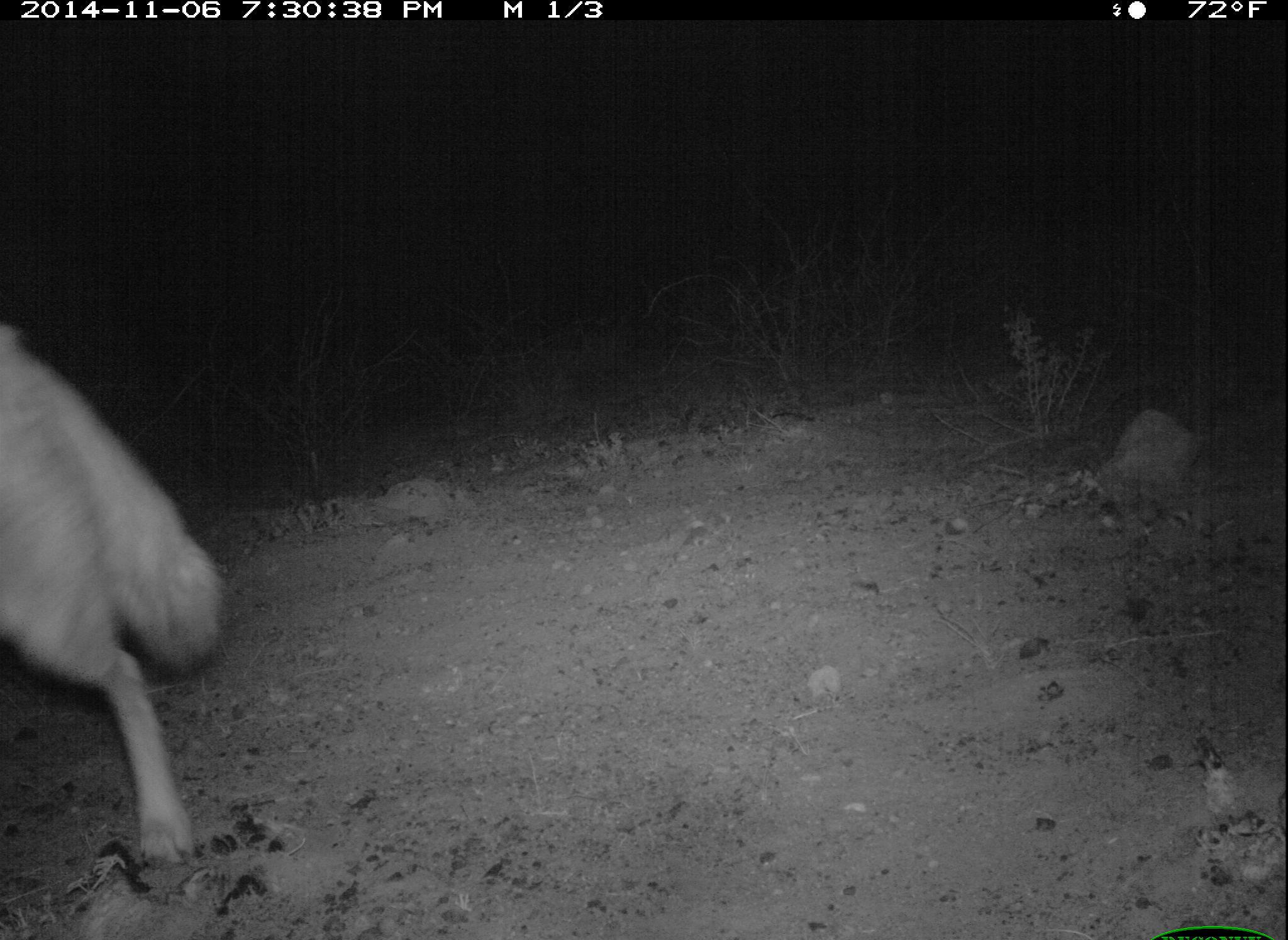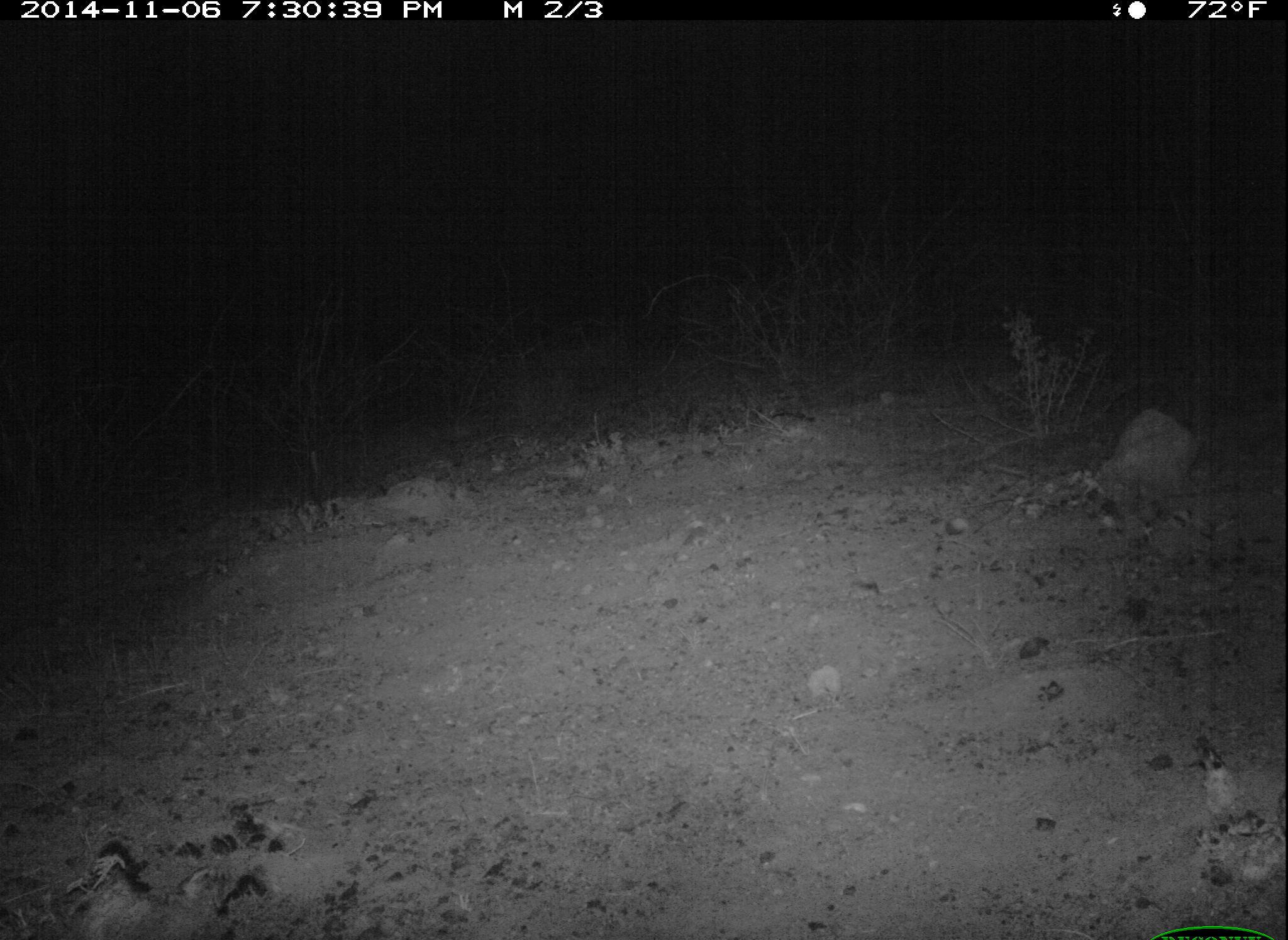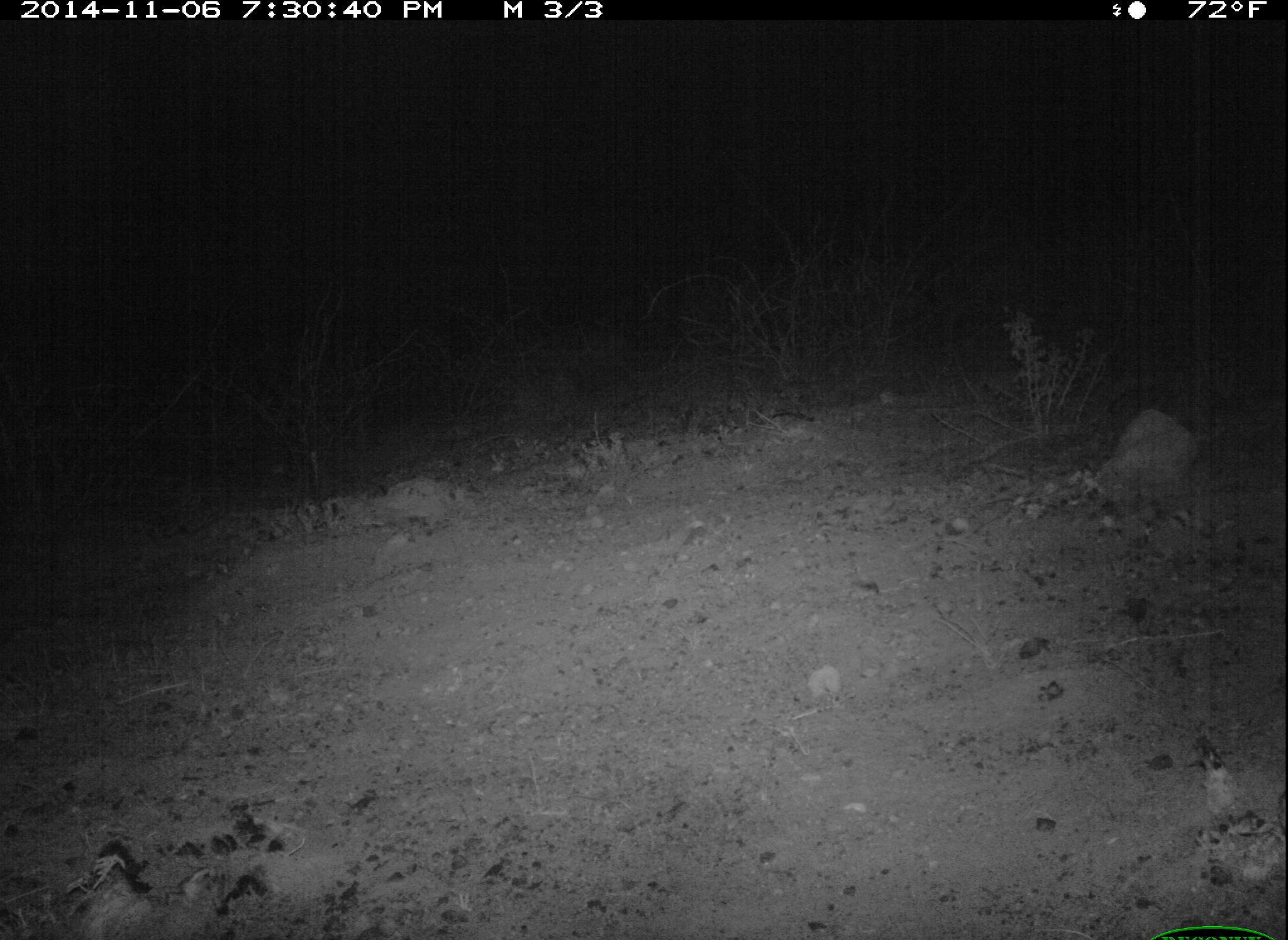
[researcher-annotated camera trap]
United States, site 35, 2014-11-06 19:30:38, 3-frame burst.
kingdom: Animalia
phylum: Chordata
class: Mammalia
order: Carnivora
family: Canidae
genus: Canis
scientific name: Canis latrans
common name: coyote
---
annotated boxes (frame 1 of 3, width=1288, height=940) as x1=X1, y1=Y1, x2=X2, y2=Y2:
coyote: x1=0, y1=318, x2=228, y2=876